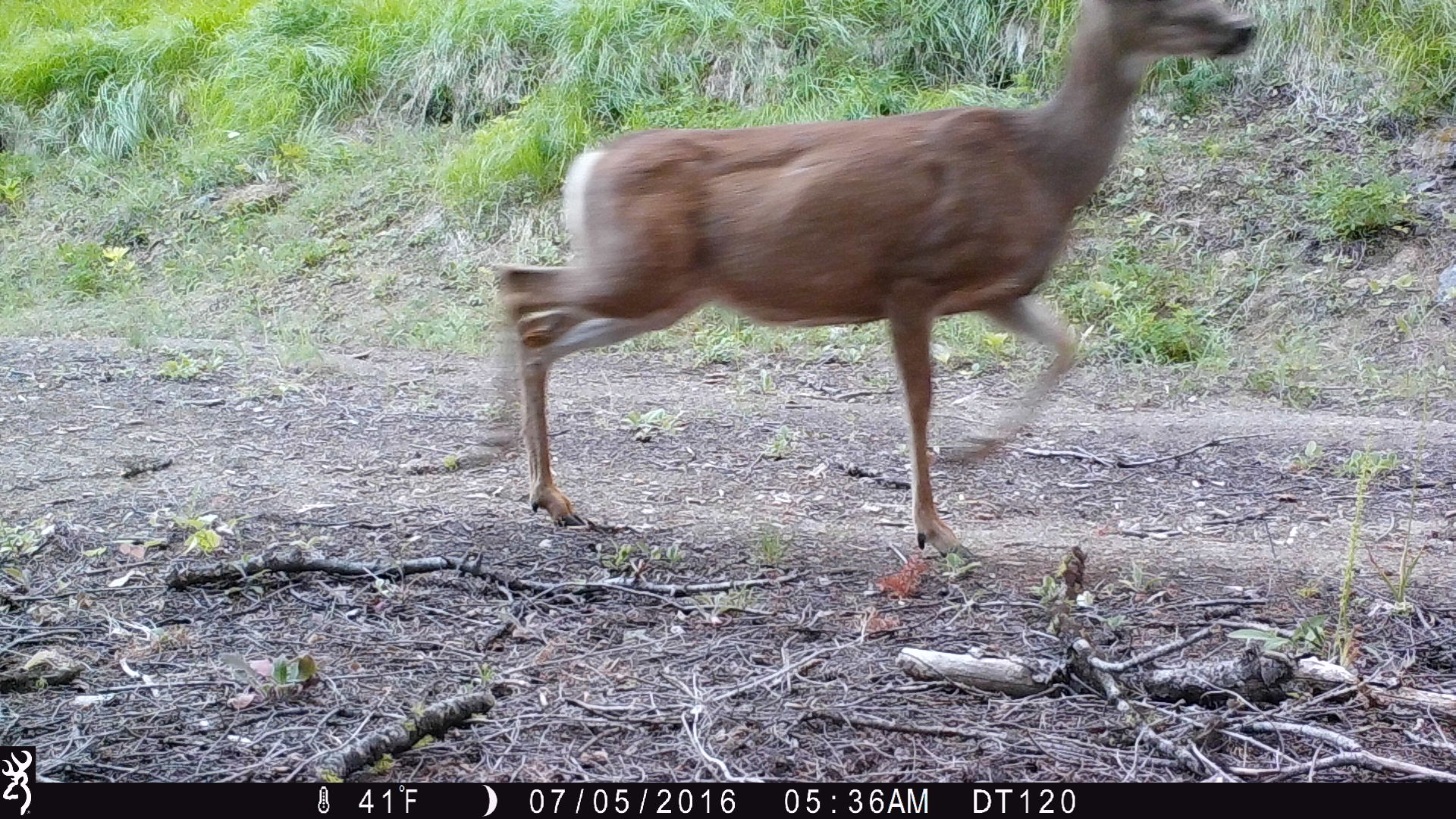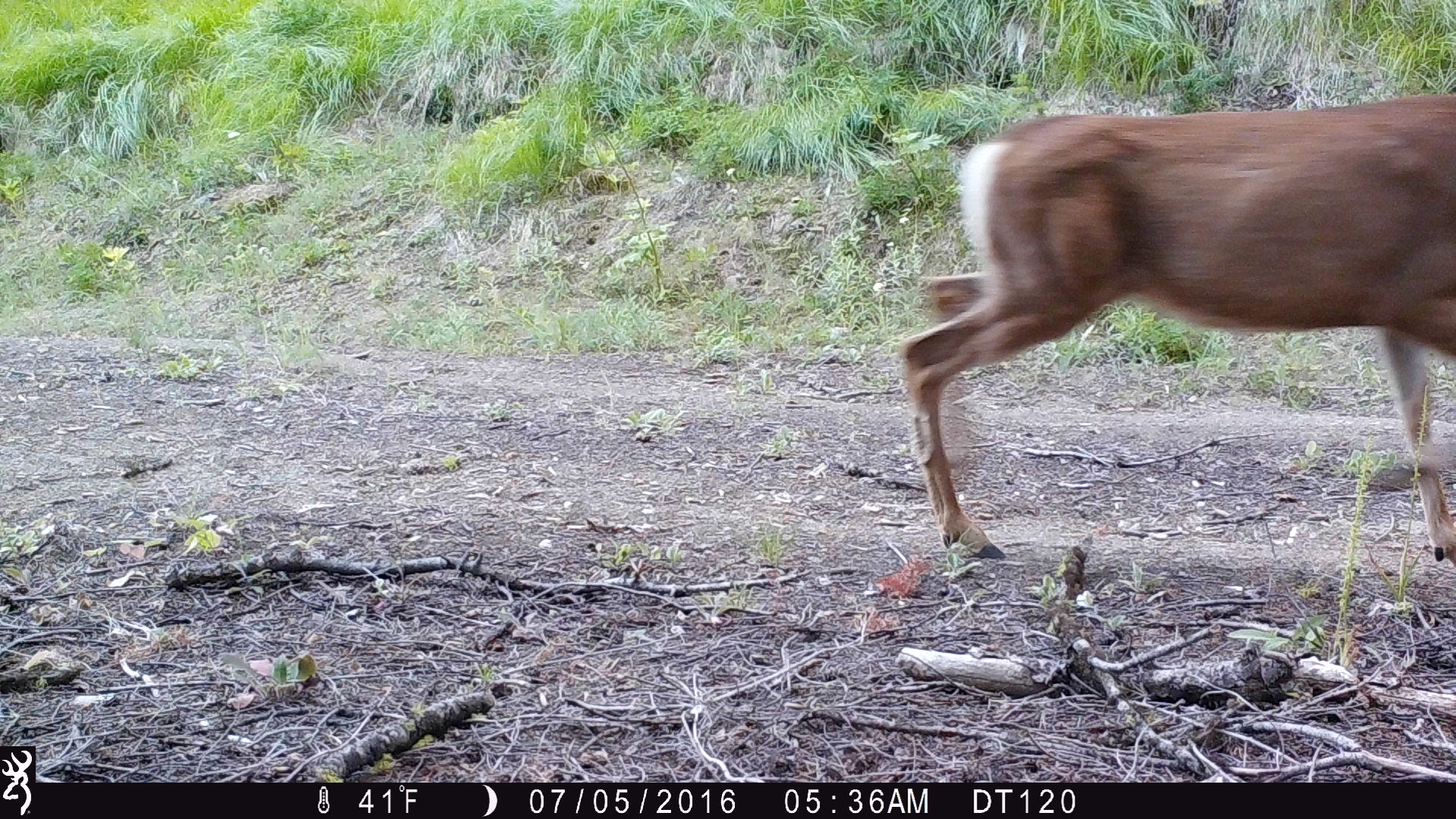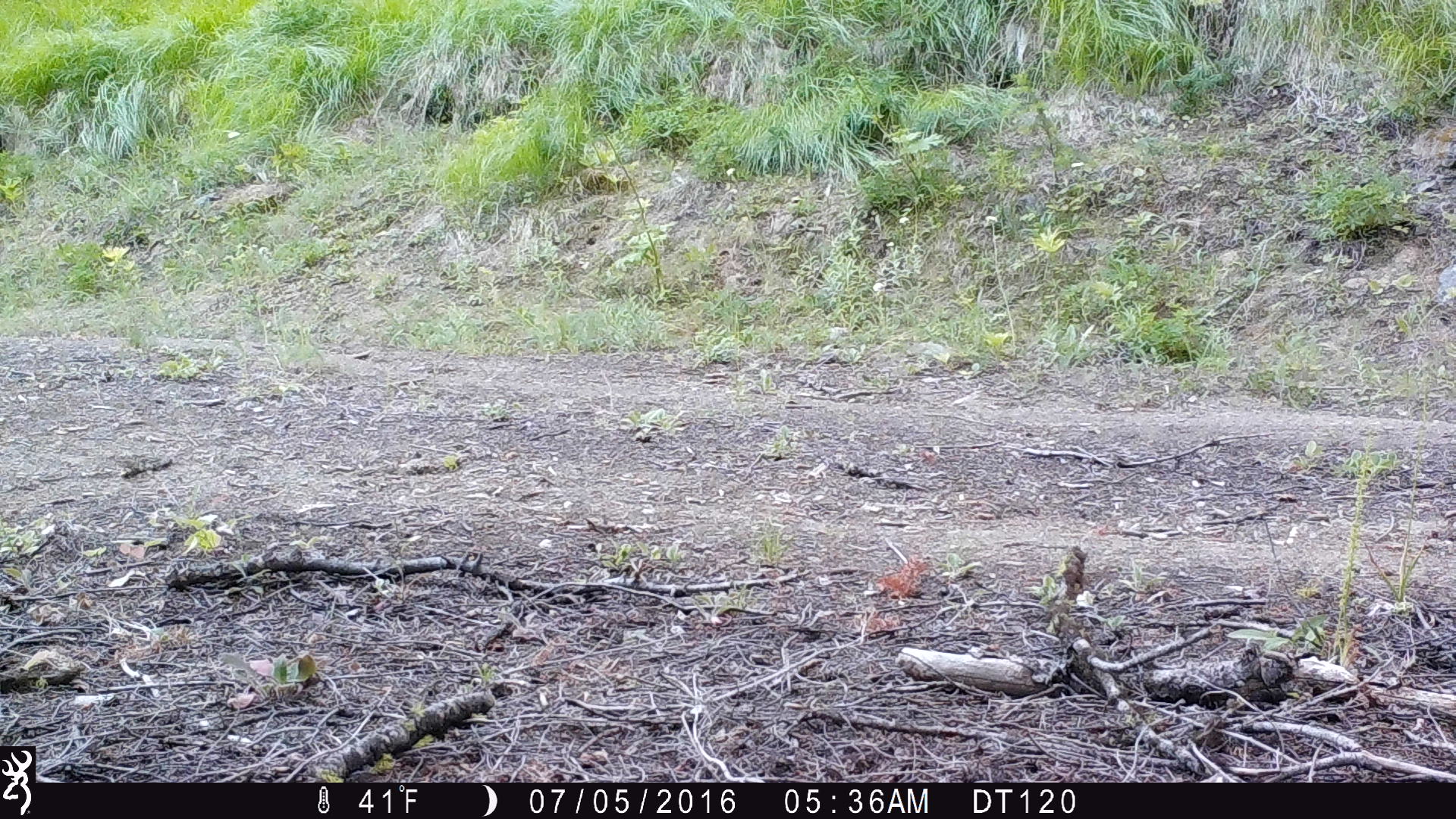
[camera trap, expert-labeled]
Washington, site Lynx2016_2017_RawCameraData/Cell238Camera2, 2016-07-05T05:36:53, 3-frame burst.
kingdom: Animalia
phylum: Chordata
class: Mammalia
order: Artiodactyla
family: Cervidae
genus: Odocoileus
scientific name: Odocoileus hemionus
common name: mule deer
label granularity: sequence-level